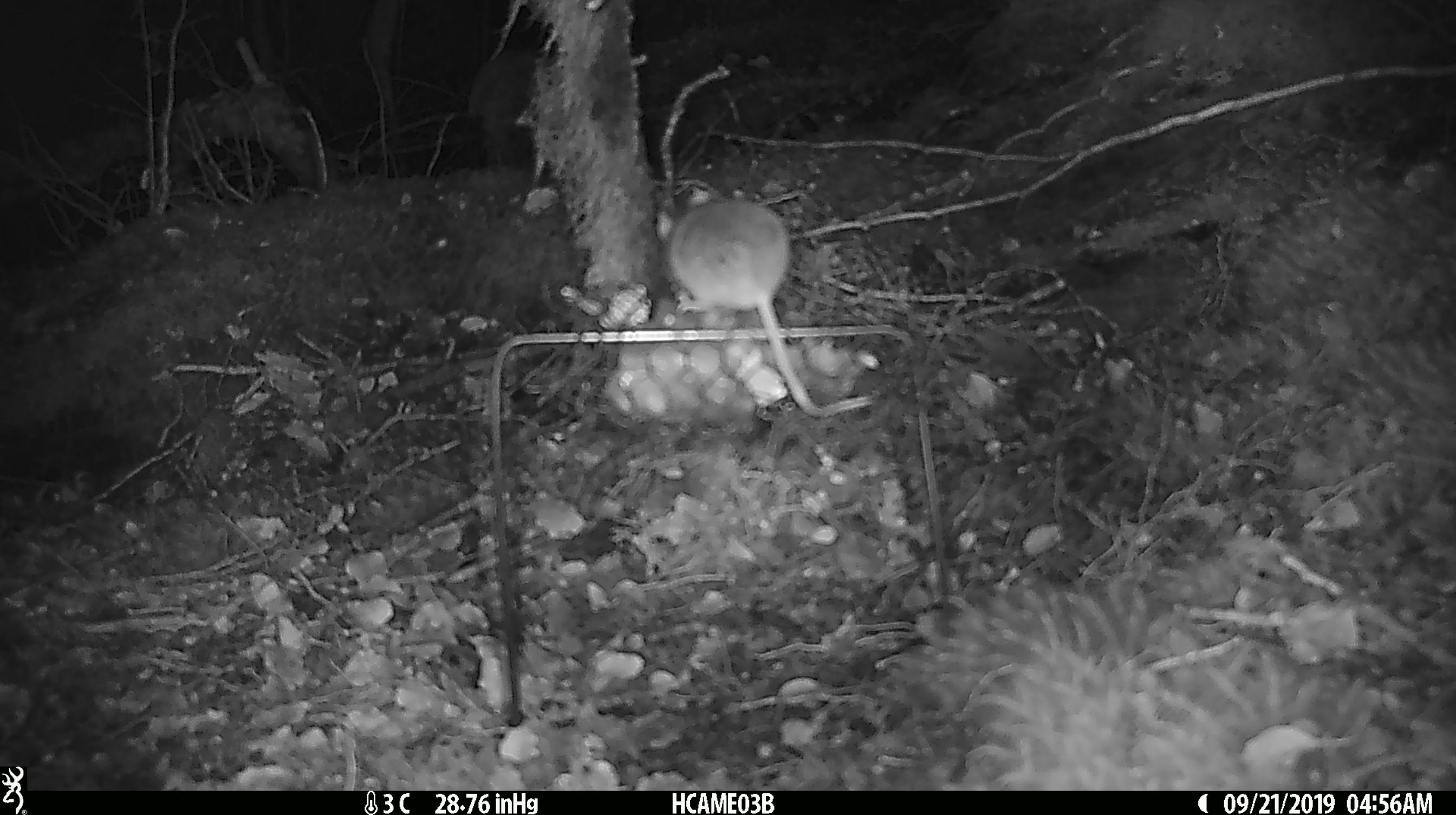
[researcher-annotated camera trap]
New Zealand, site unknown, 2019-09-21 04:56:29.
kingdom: Animalia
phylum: Chordata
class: Mammalia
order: Rodentia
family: Muridae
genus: Mus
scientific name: Mus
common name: mouse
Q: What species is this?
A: Mouse (Mus).